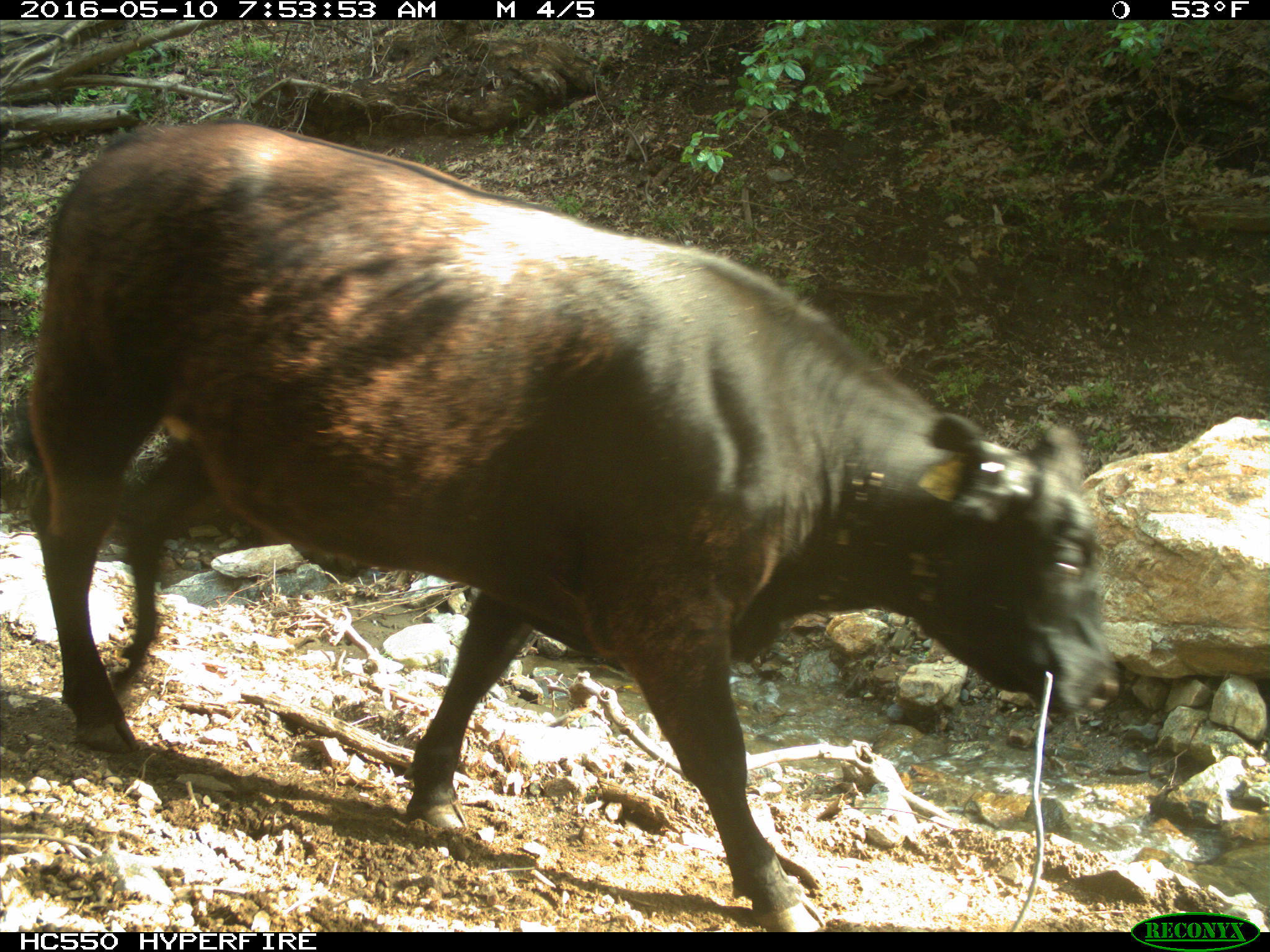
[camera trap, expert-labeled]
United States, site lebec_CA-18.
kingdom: Animalia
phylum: Chordata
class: Mammalia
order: Artiodactyla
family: Bovidae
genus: Bos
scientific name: Bos taurus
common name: domestic cow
Bos taurus (domestic cow).